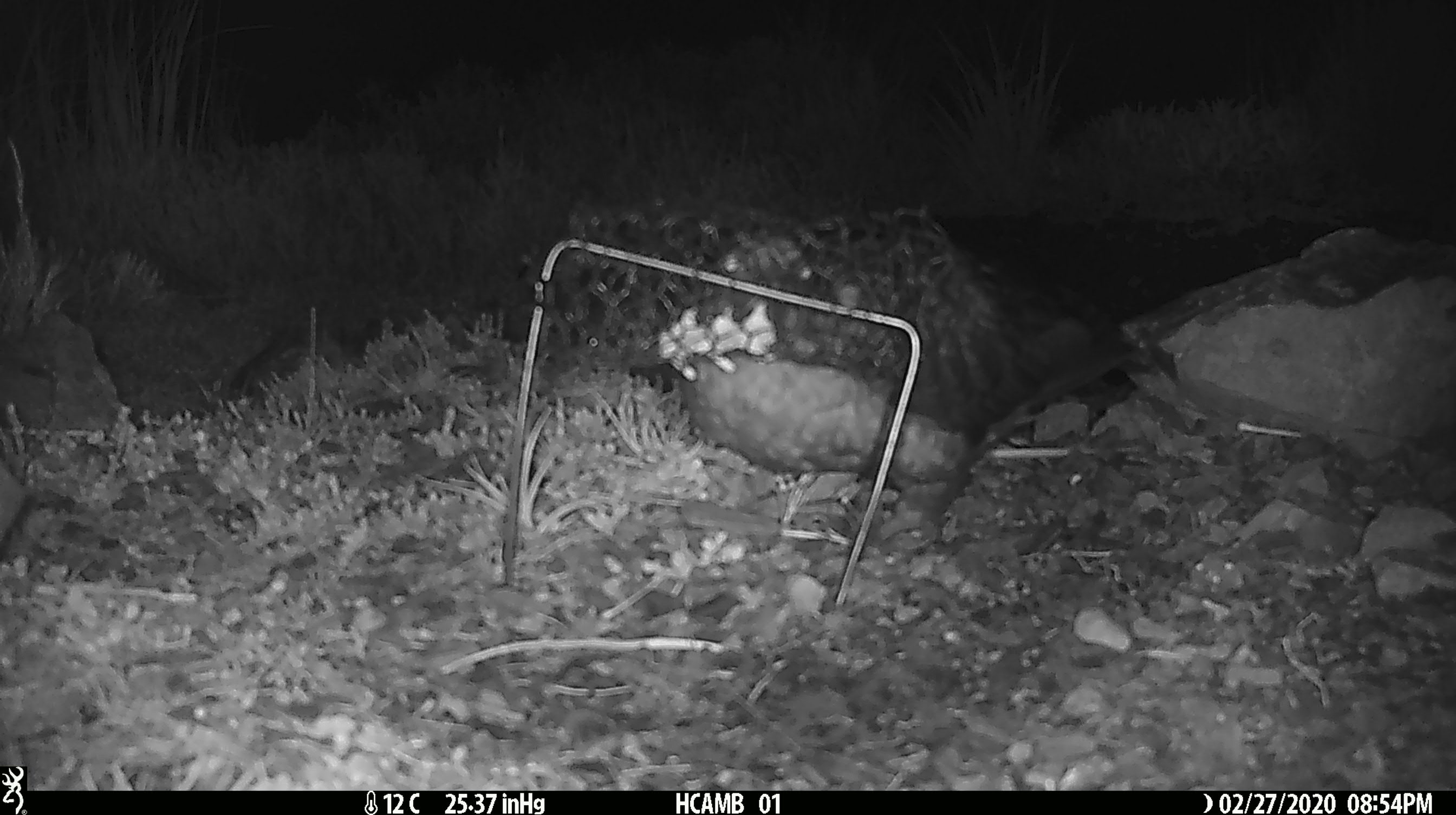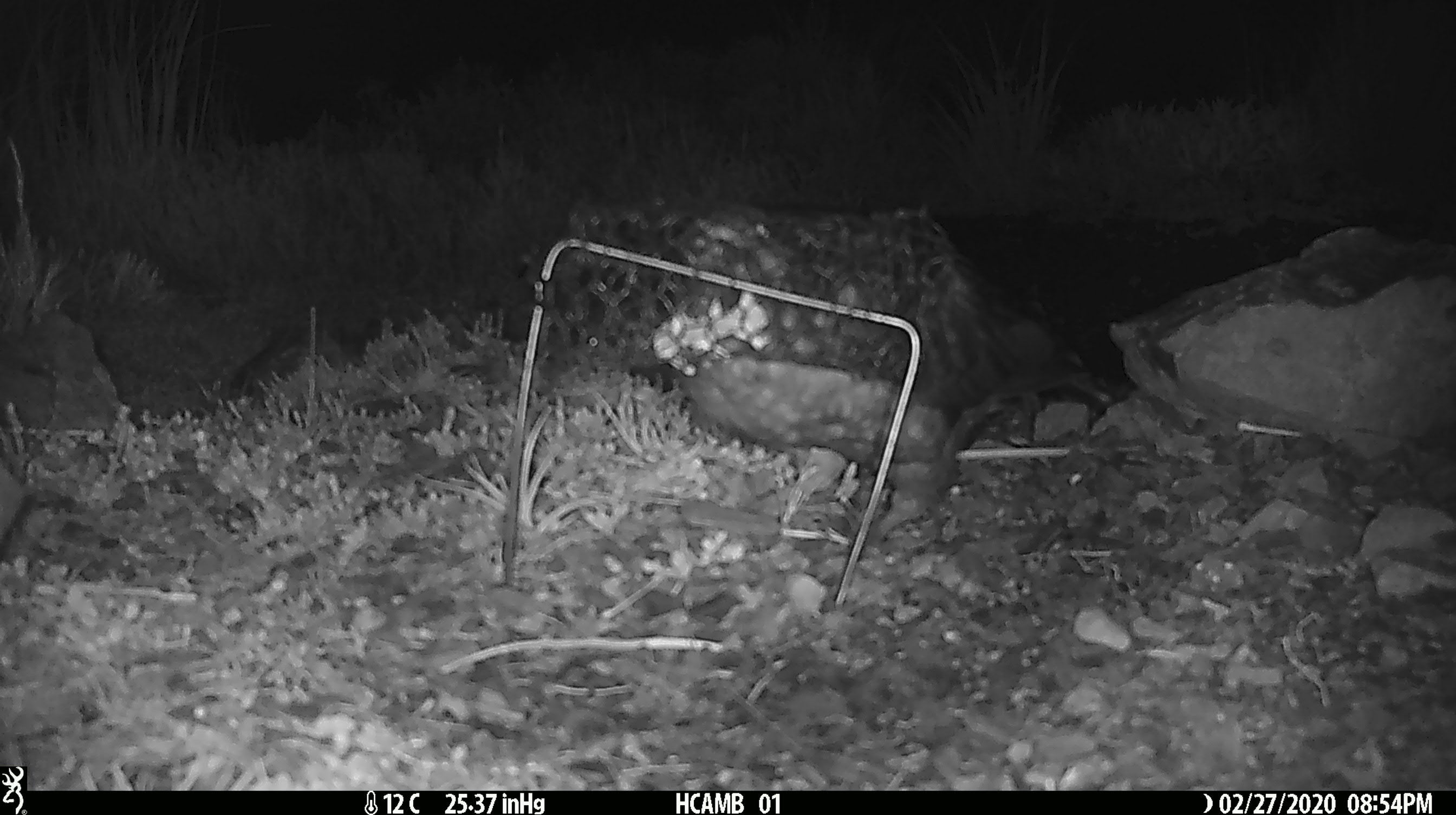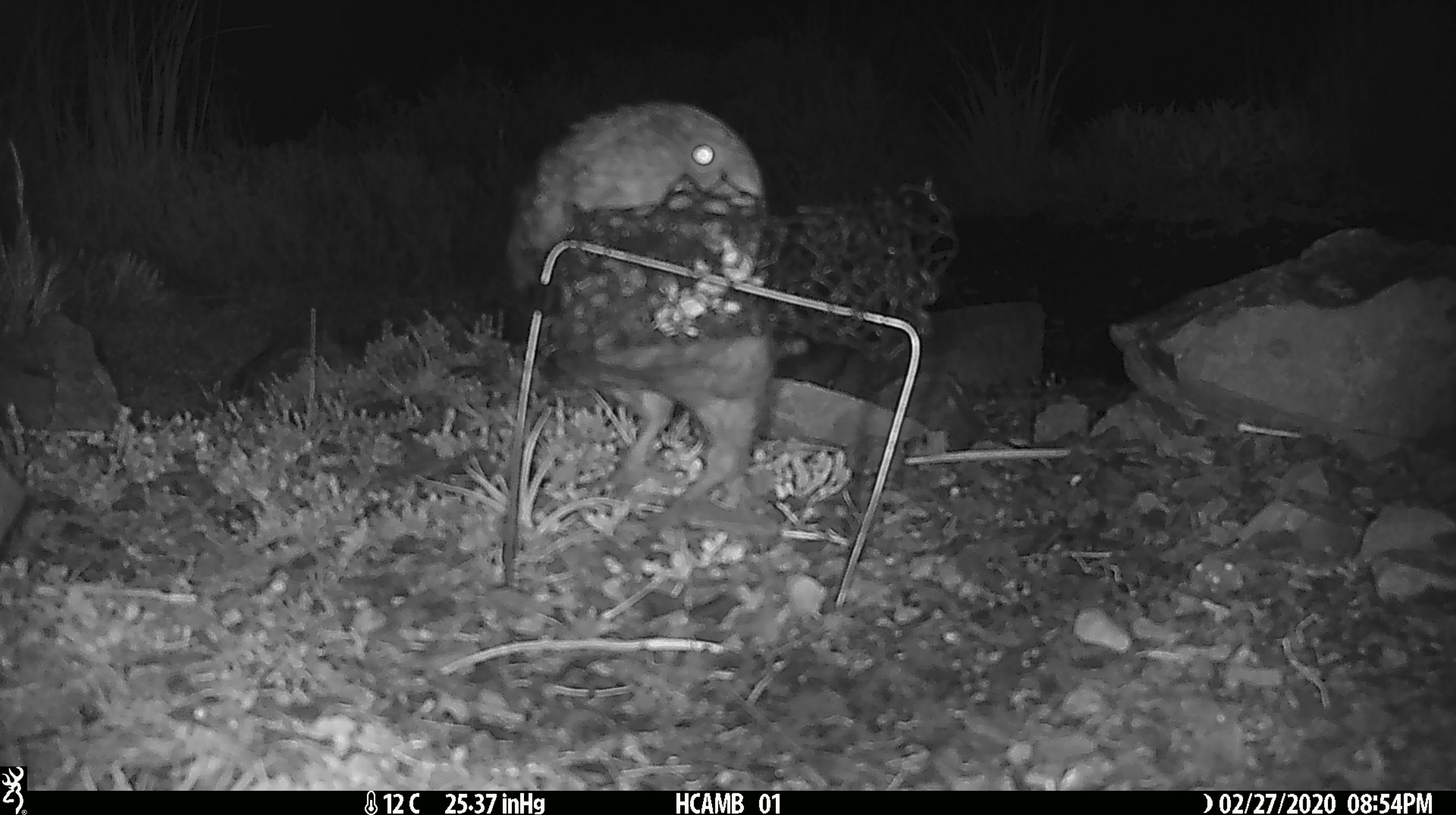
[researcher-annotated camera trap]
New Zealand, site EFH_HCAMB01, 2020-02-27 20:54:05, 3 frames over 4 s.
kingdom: Animalia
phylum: Chordata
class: Aves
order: Psittaciformes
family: Strigopidae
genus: Nestor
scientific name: Nestor notabilis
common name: kea